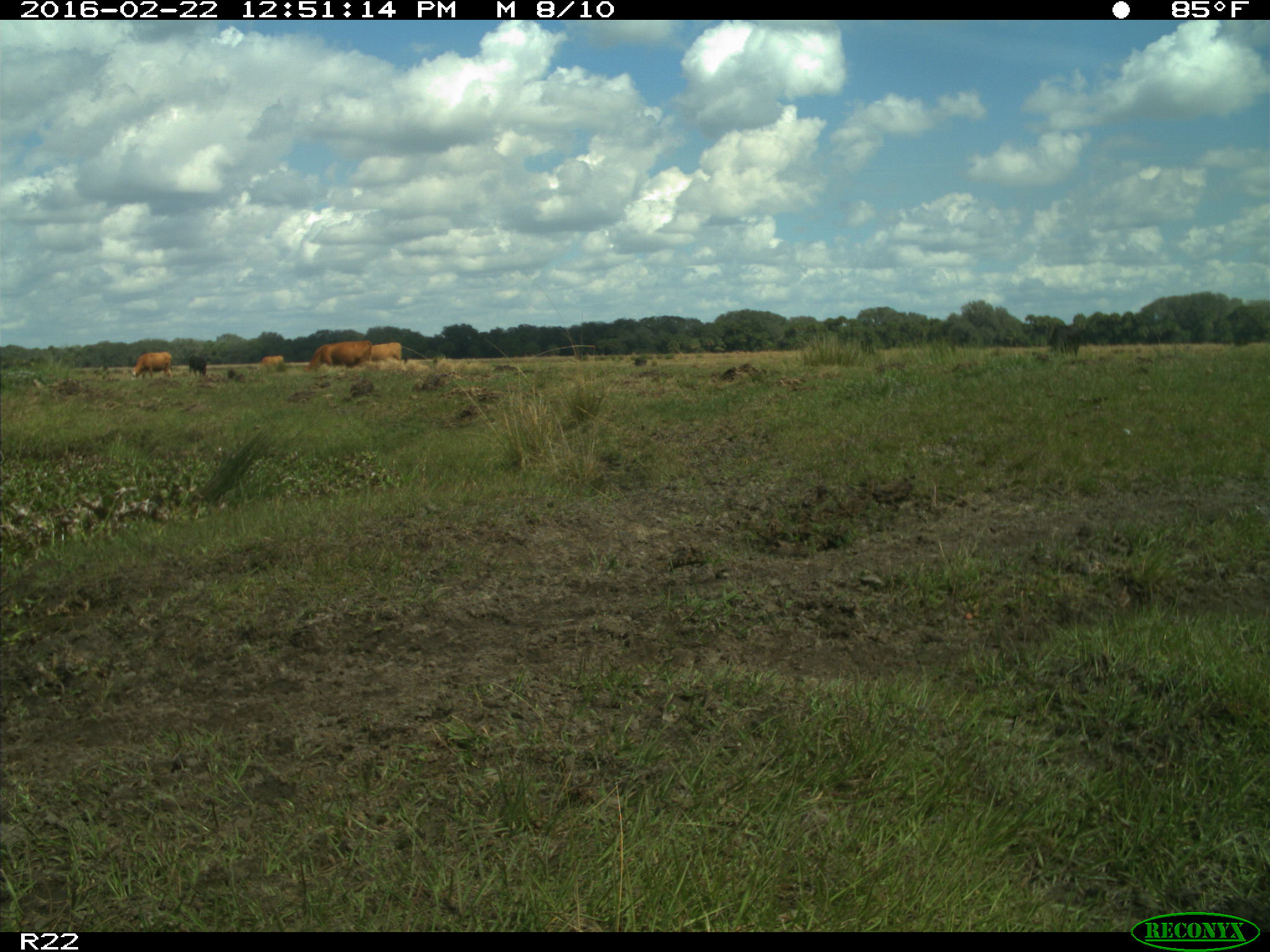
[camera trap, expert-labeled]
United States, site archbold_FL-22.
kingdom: Animalia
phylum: Chordata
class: Mammalia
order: Artiodactyla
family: Bovidae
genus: Bos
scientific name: Bos taurus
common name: domestic cow